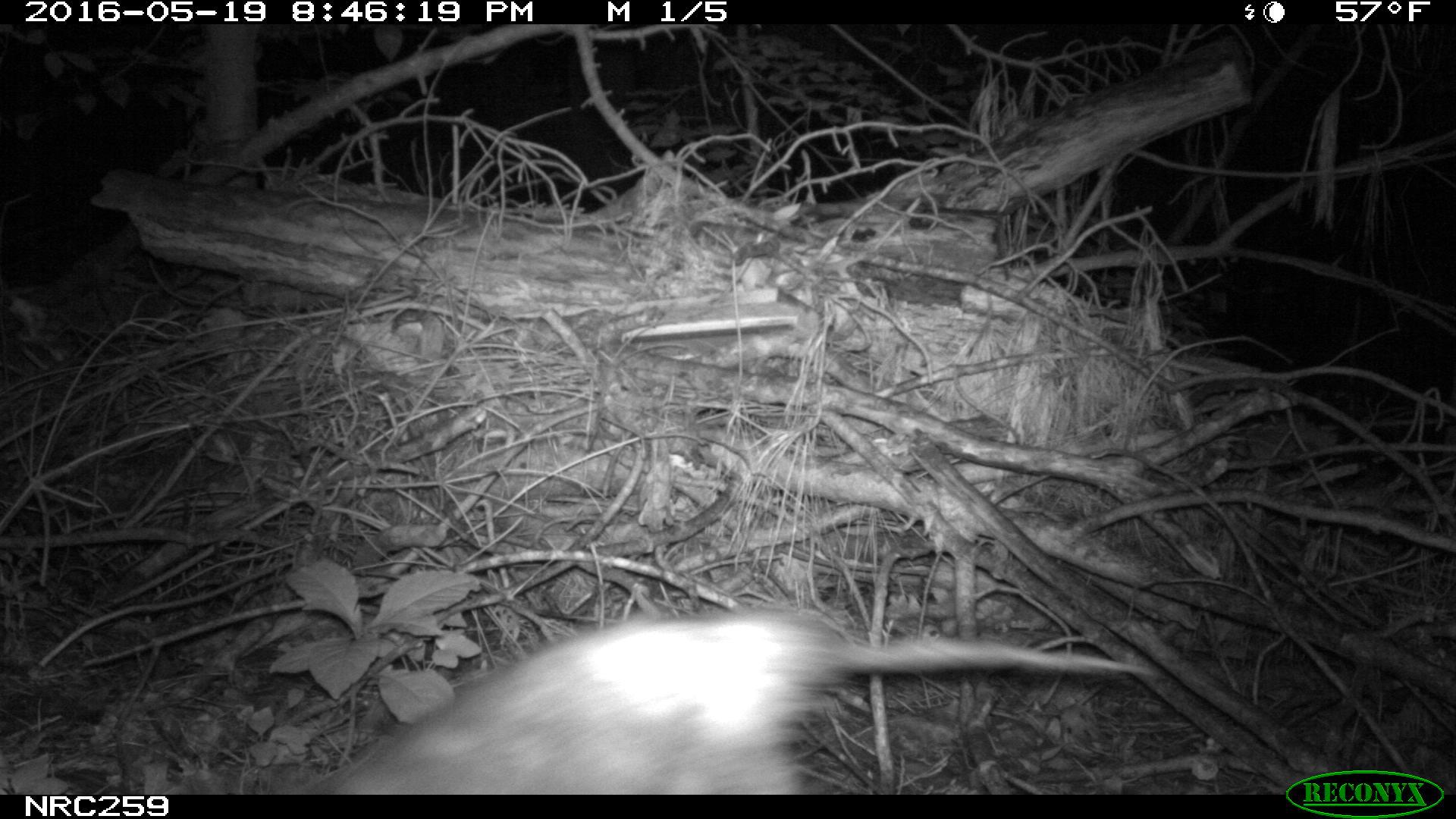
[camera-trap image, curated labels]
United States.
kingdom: Animalia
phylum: Chordata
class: Mammalia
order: Didelphimorphia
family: Didelphidae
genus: Didelphis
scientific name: Didelphis virginiana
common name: virginia opossum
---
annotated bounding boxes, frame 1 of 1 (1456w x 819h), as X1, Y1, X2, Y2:
Virginia Opossum: 290, 587, 1163, 793